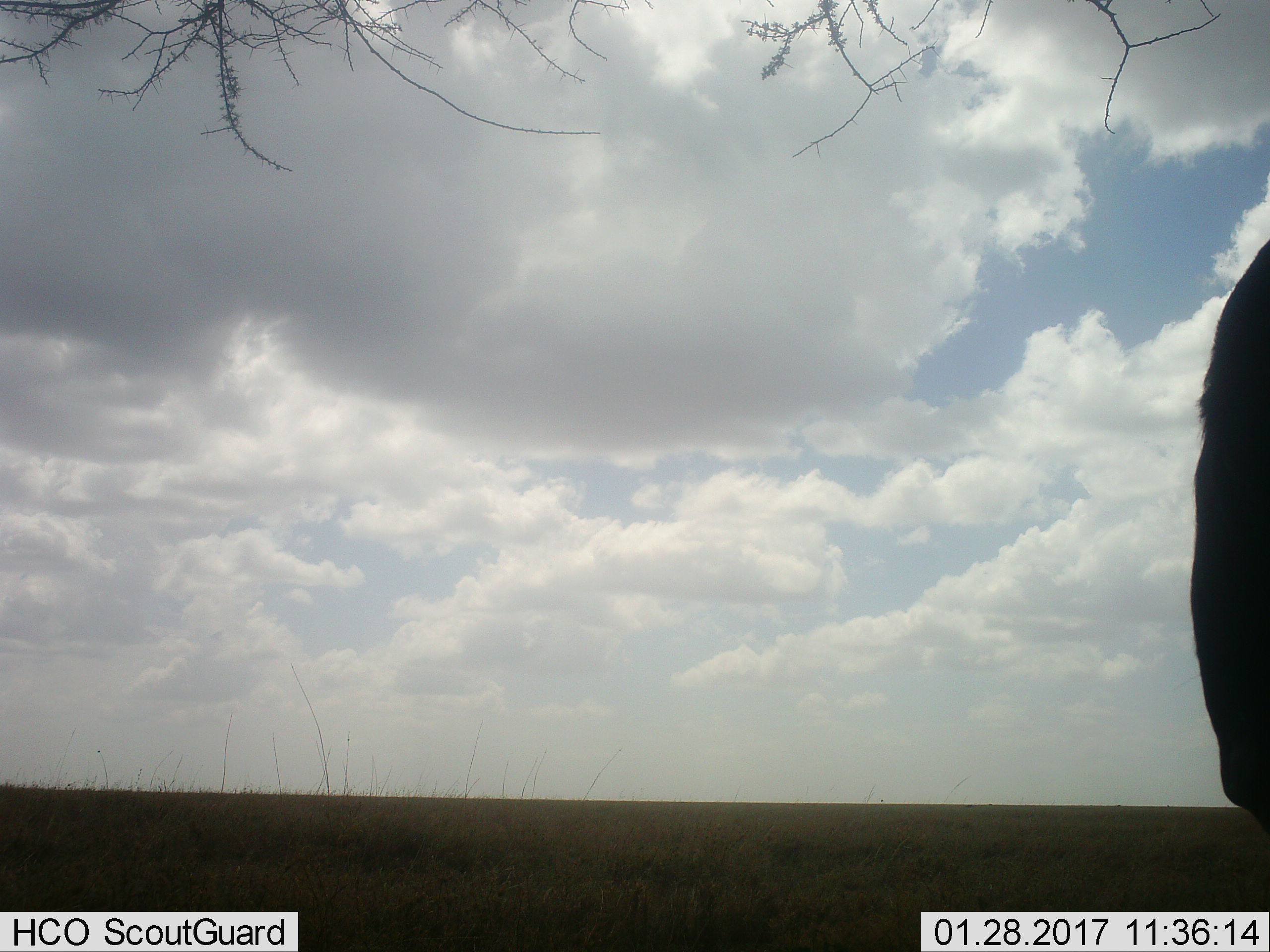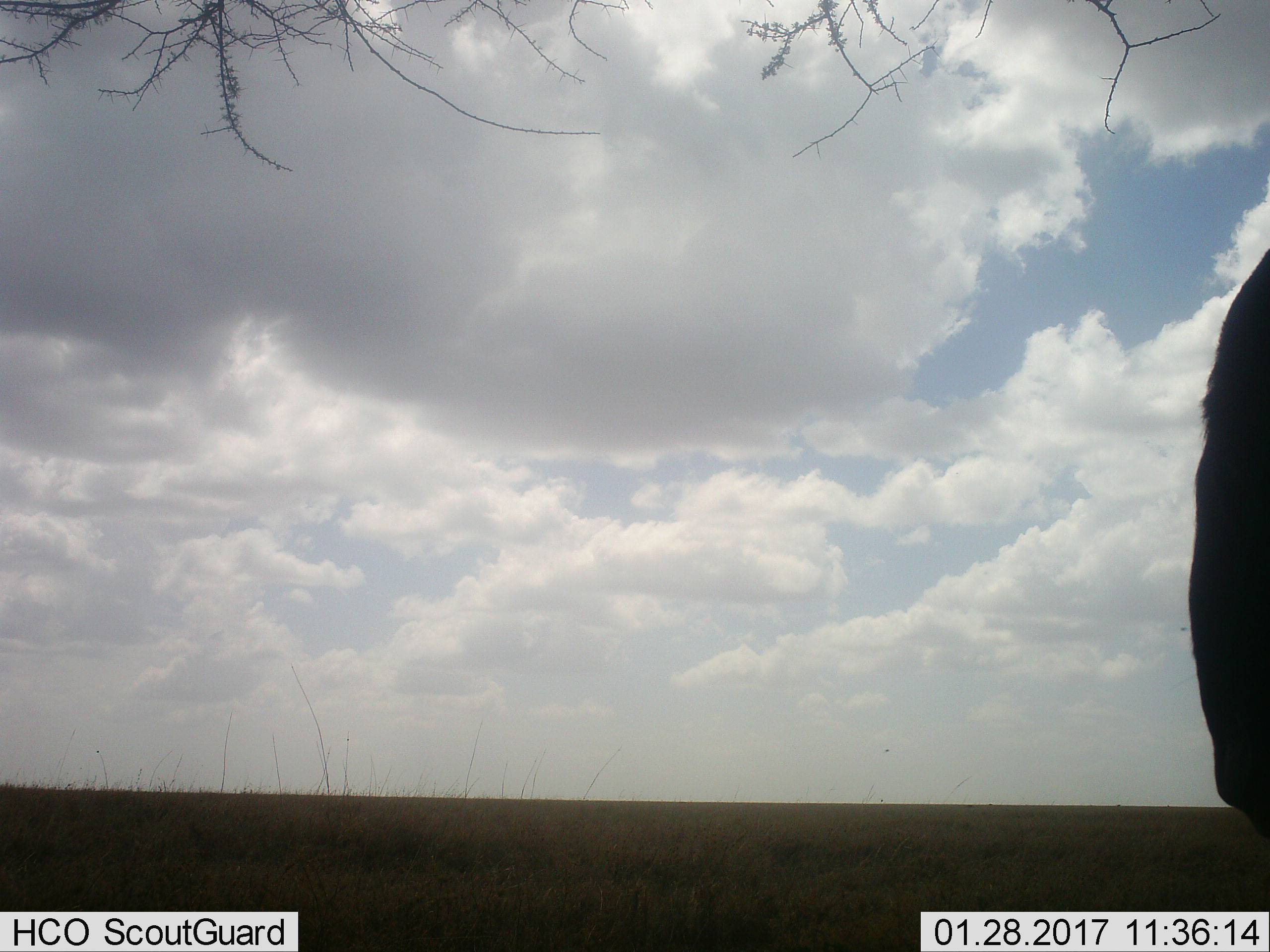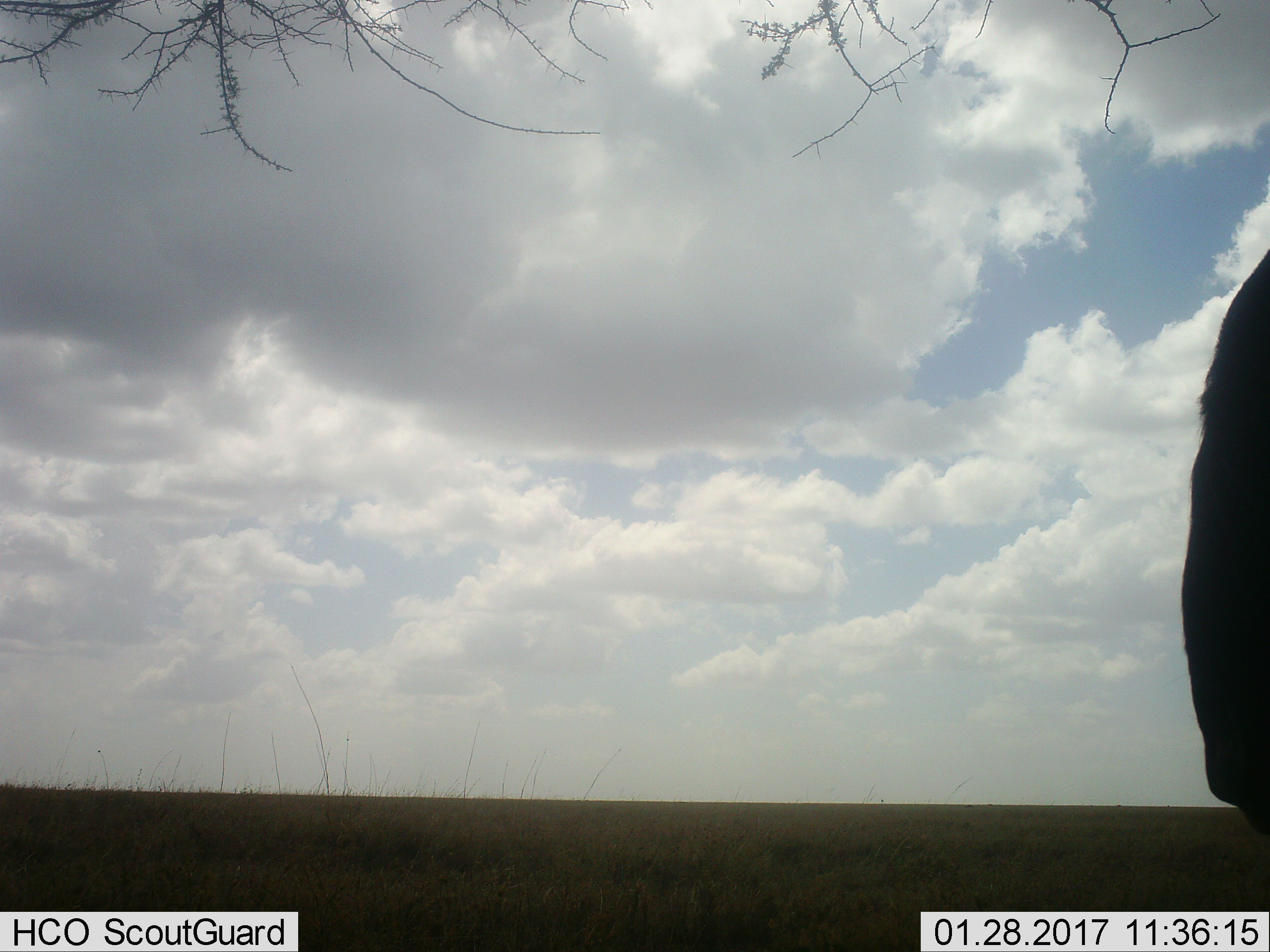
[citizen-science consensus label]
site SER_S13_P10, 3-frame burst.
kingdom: Animalia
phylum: Chordata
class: Mammalia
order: Artiodactyla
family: Bovidae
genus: Connochaetes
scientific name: Connochaetes taurinus taurinus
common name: blue wildebeest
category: wildebeestblue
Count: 1.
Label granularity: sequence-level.